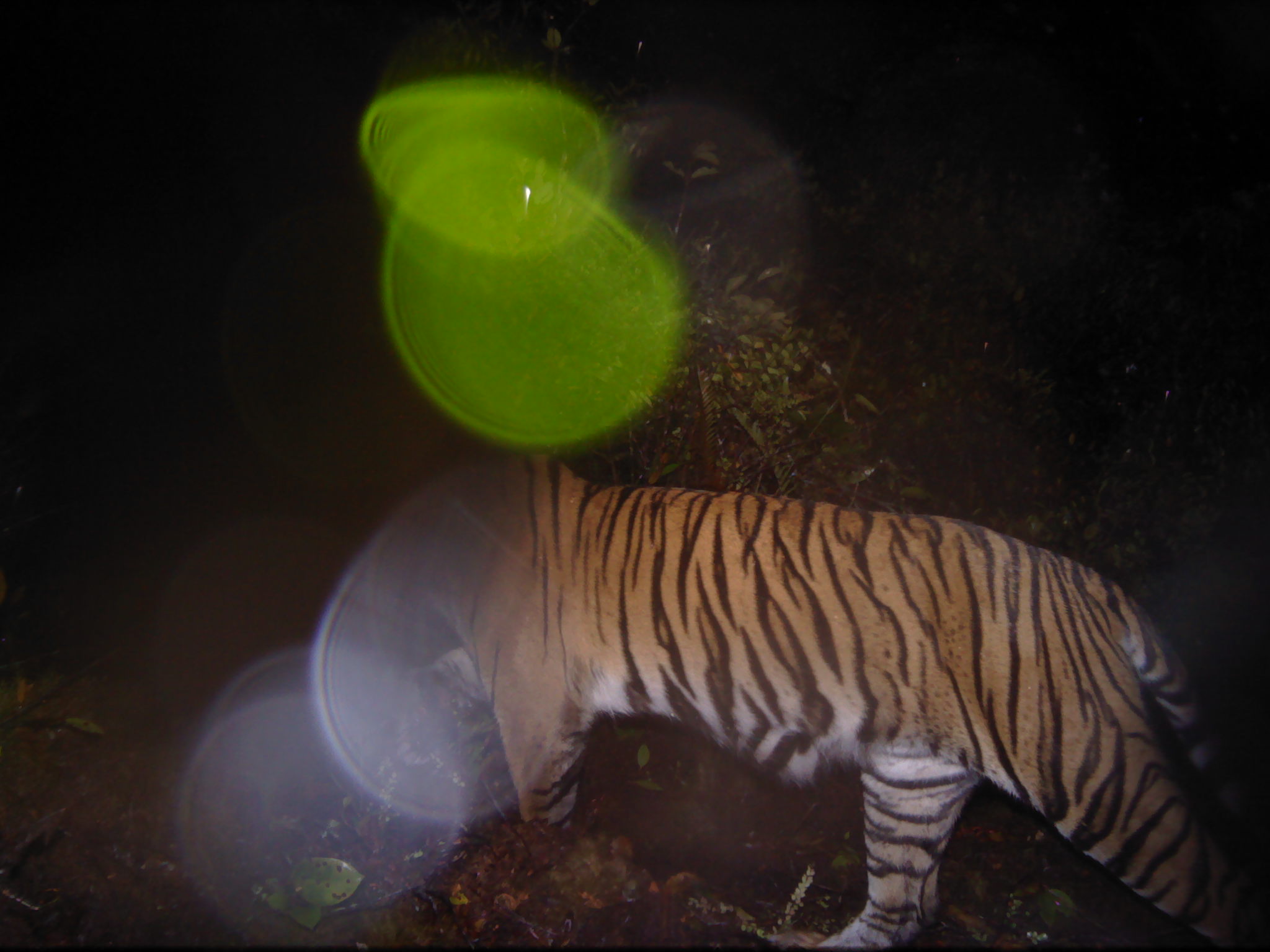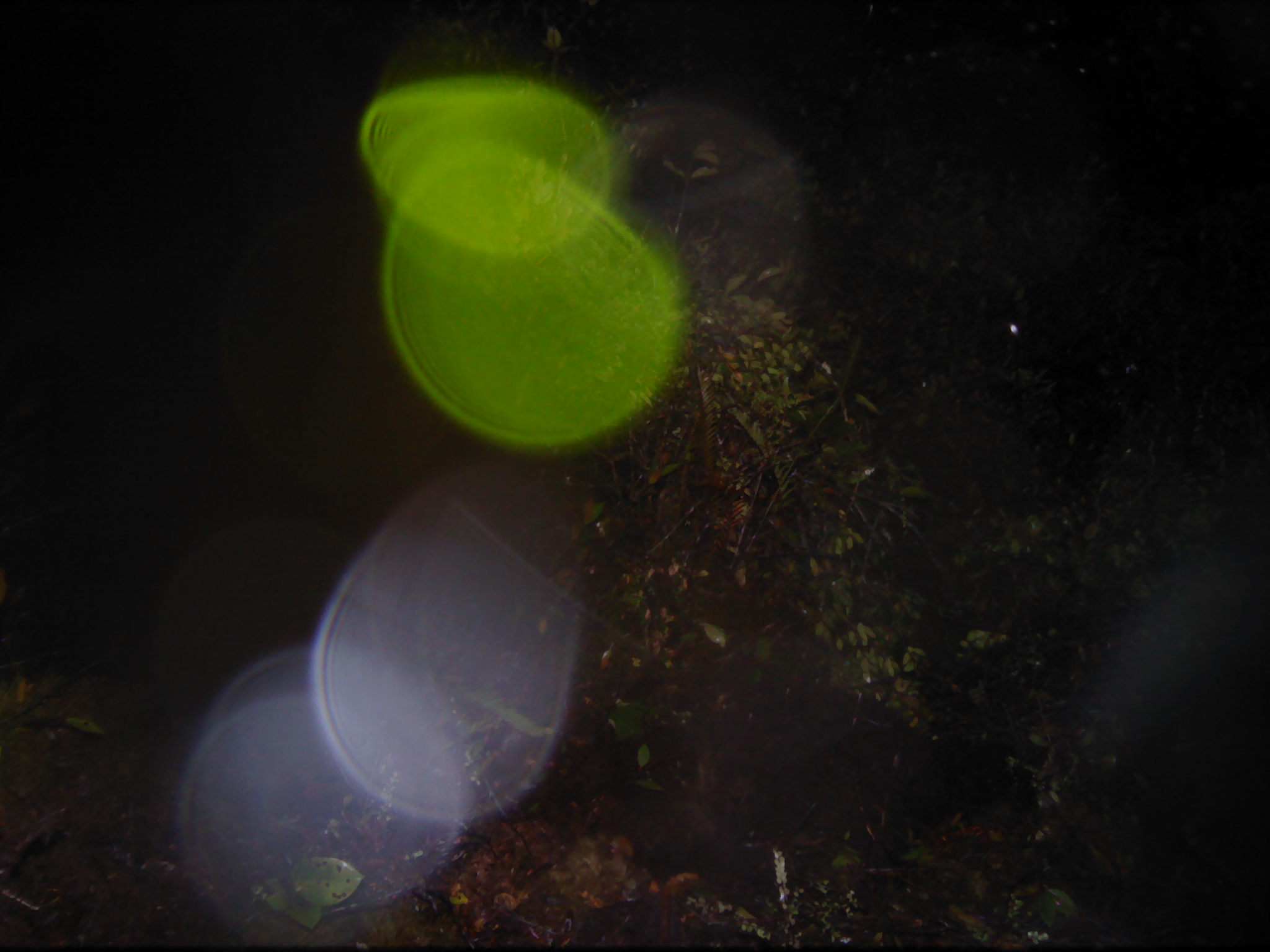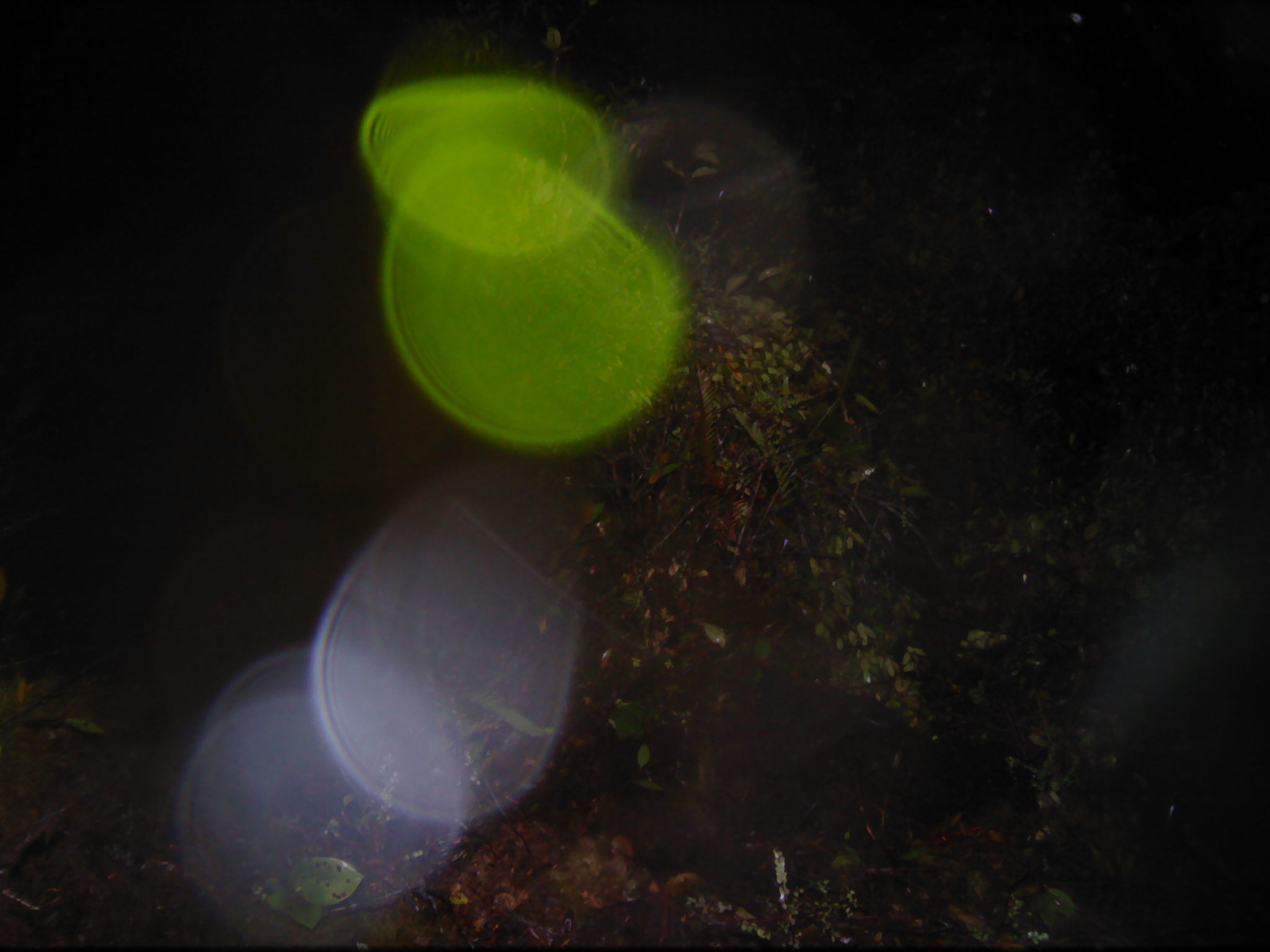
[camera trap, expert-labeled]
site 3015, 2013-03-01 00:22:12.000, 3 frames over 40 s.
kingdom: Animalia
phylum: Chordata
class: Mammalia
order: Carnivora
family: Felidae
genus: Panthera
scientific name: Panthera tigris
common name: tiger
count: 1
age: adult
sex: female